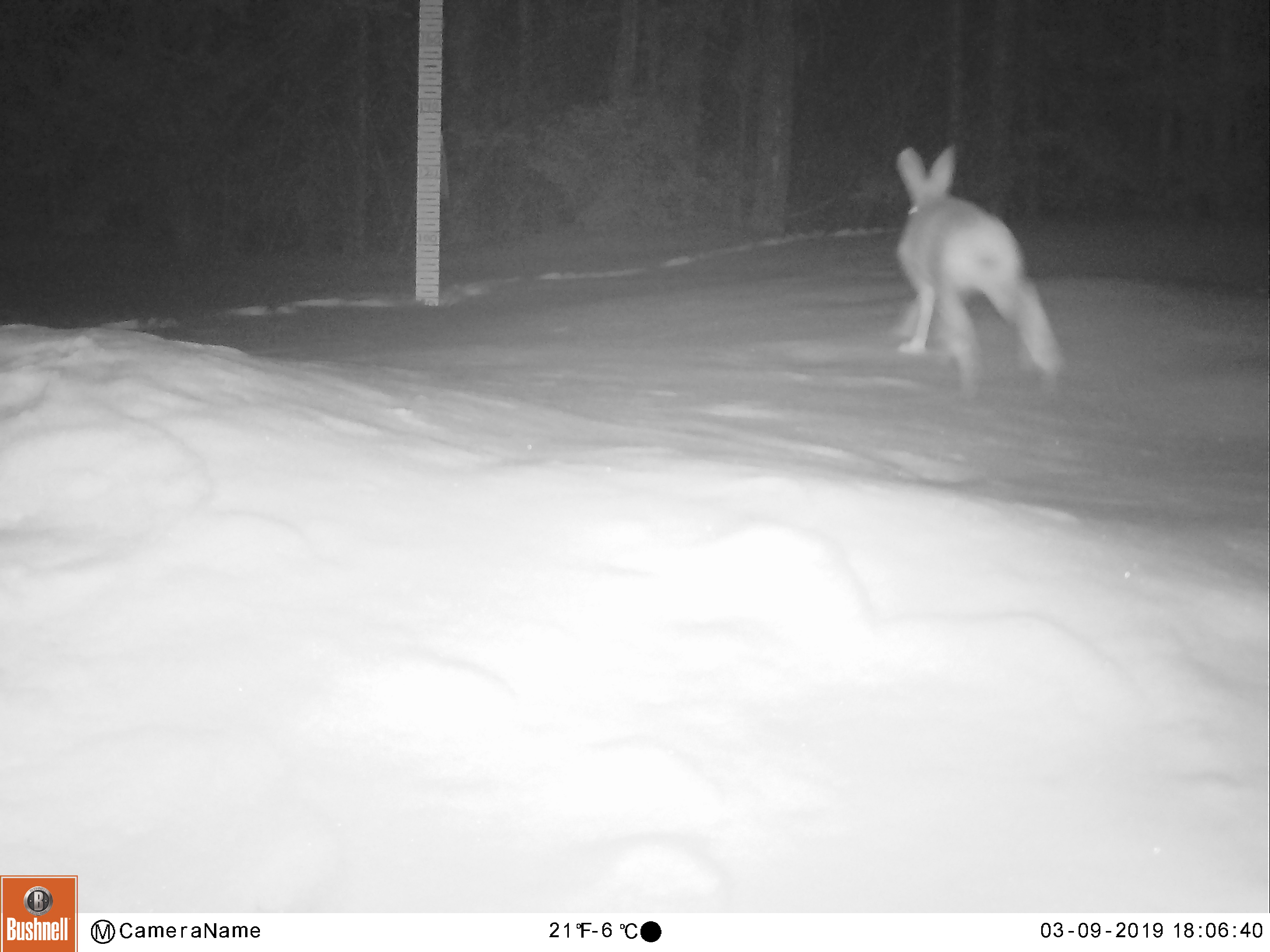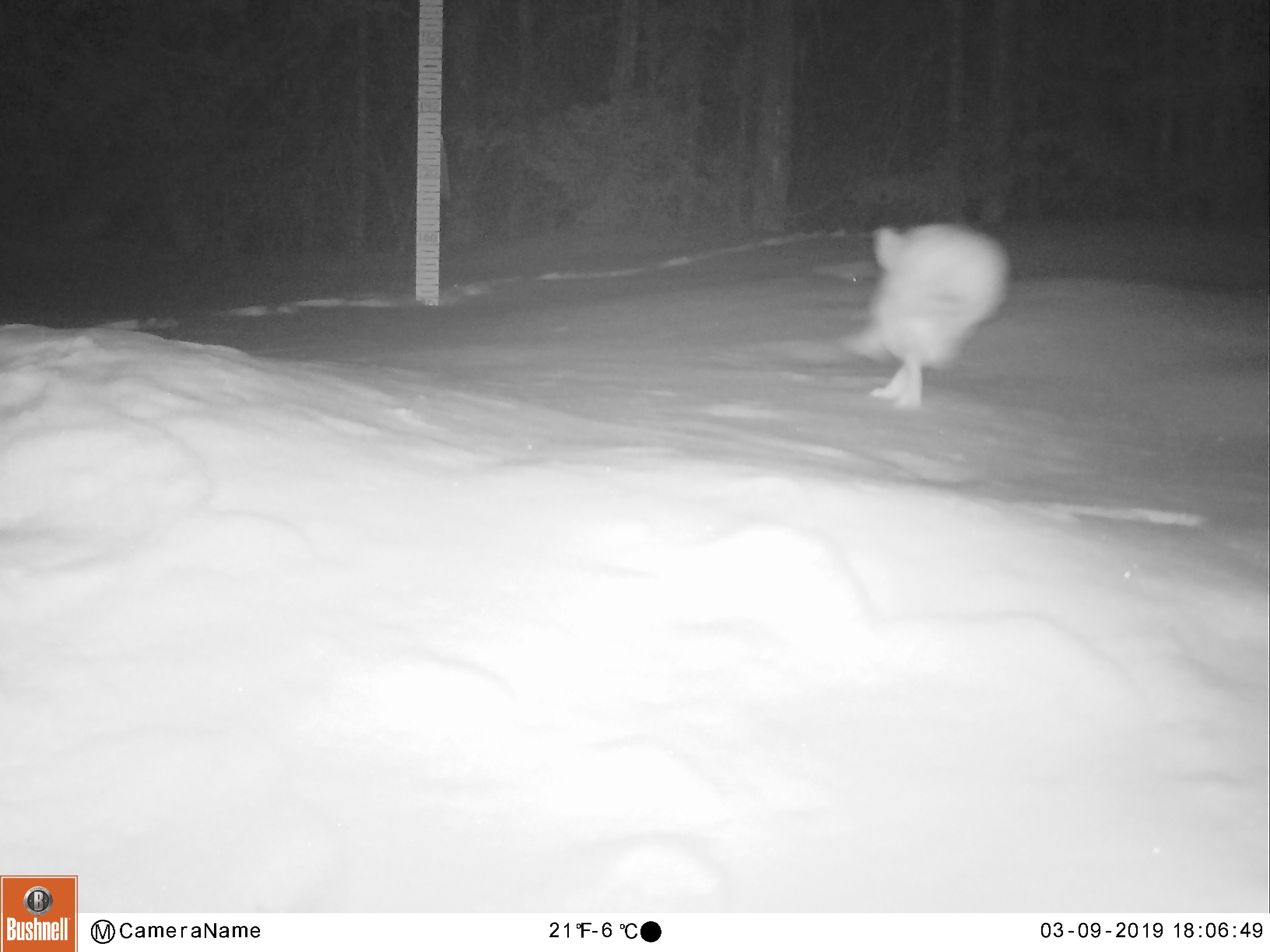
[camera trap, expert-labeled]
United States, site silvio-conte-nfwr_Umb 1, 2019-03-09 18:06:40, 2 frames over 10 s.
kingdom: Animalia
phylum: Chordata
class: Mammalia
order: Lagomorpha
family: Leporidae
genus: Lepus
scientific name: Lepus americanus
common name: snowshoe hare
Snowshoe hare (Lepus americanus).